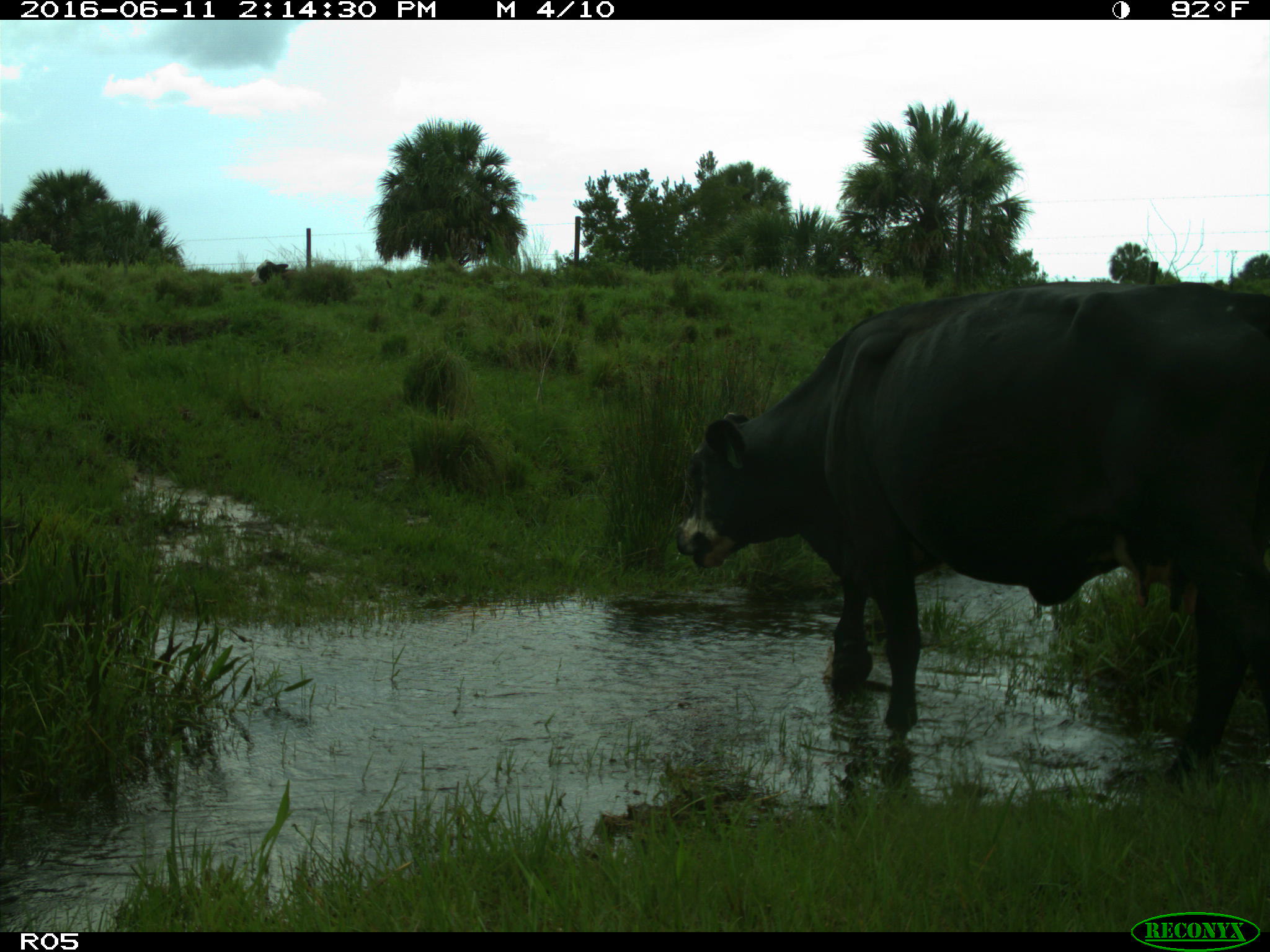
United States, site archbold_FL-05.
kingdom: Animalia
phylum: Chordata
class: Mammalia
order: Artiodactyla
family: Bovidae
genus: Bos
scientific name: Bos taurus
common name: domestic cow